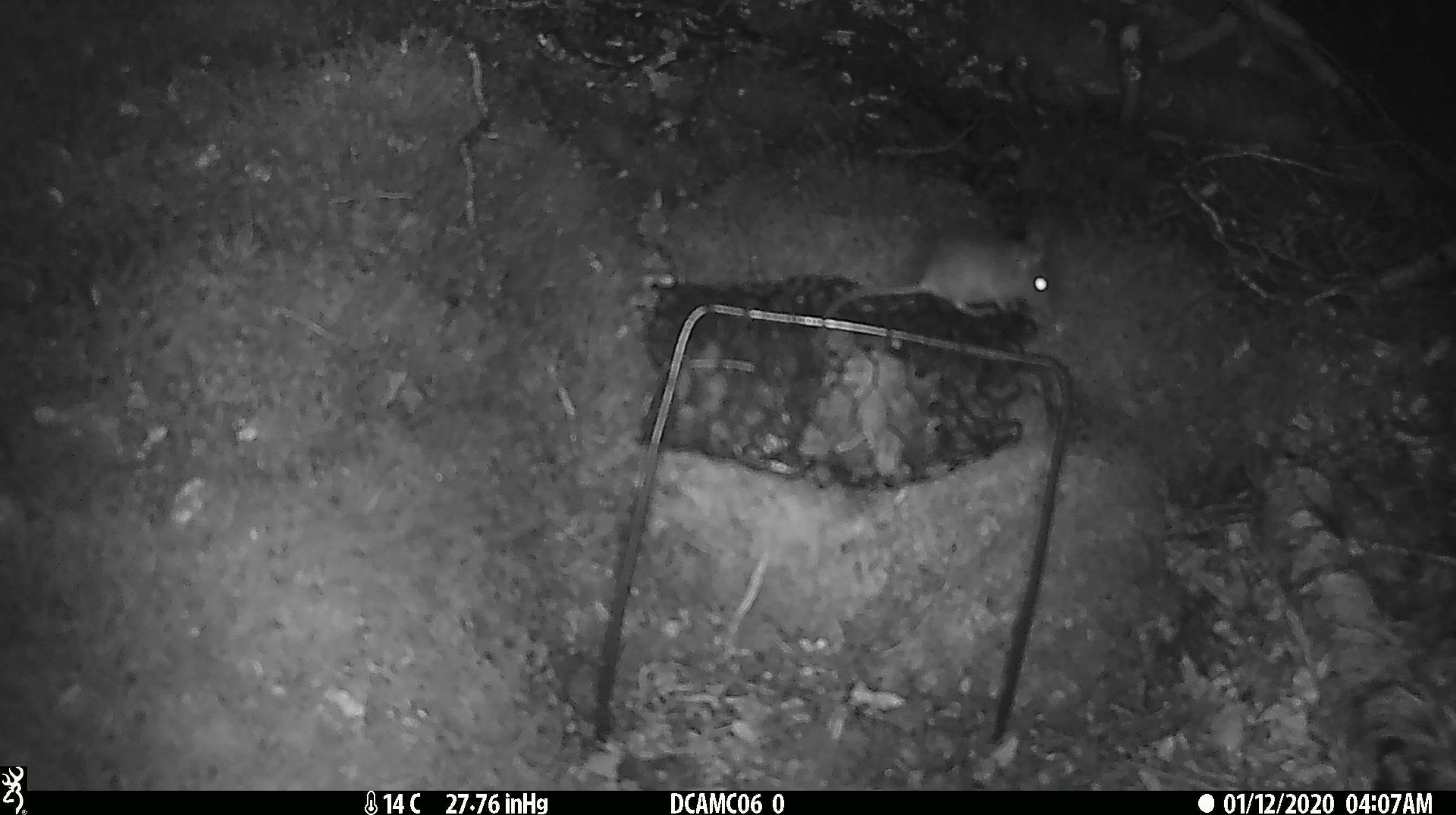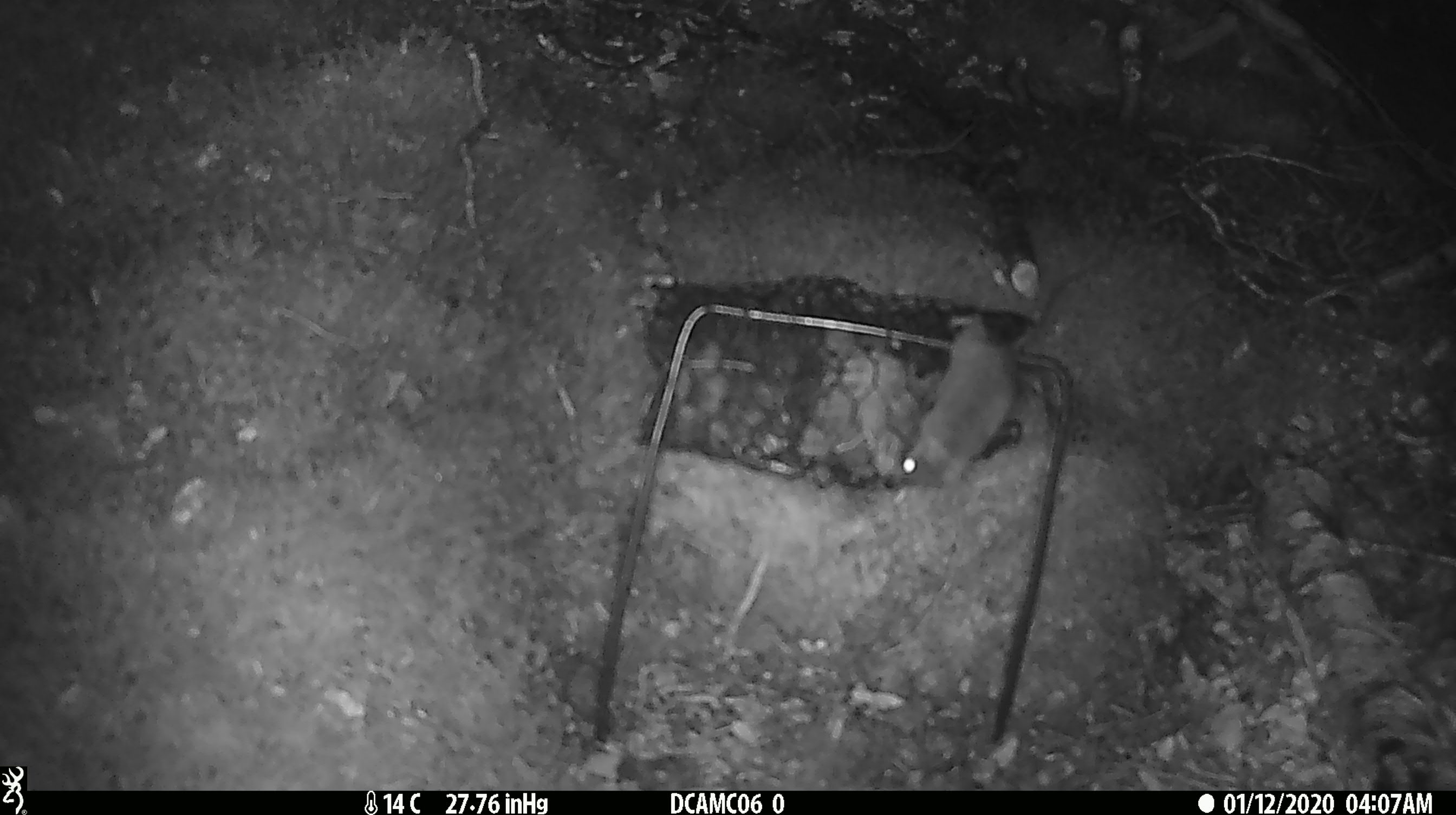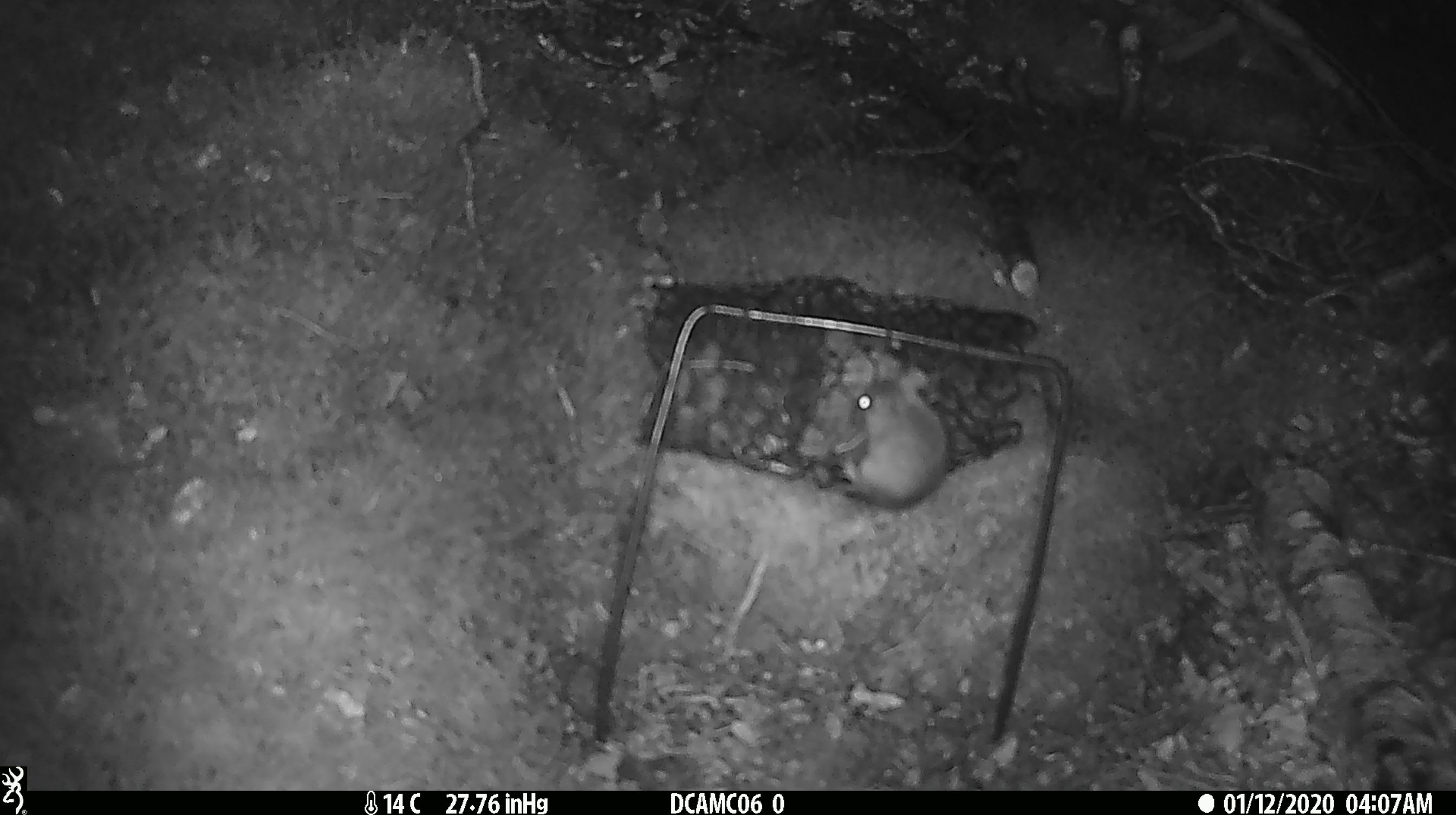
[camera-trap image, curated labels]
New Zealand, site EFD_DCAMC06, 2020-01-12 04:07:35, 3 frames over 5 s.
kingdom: Animalia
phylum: Chordata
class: Mammalia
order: Rodentia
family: Muridae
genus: Mus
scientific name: Mus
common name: mouse